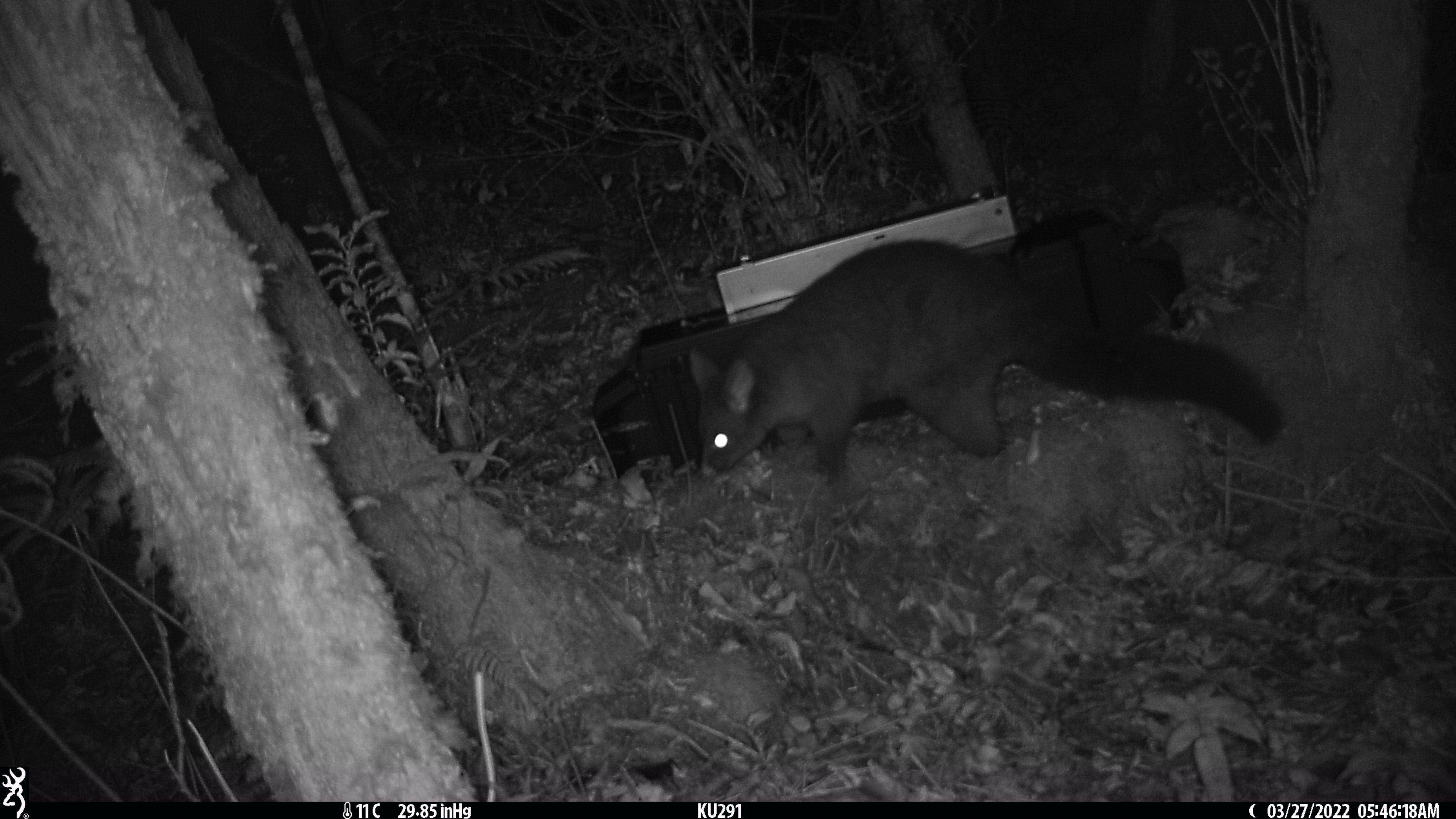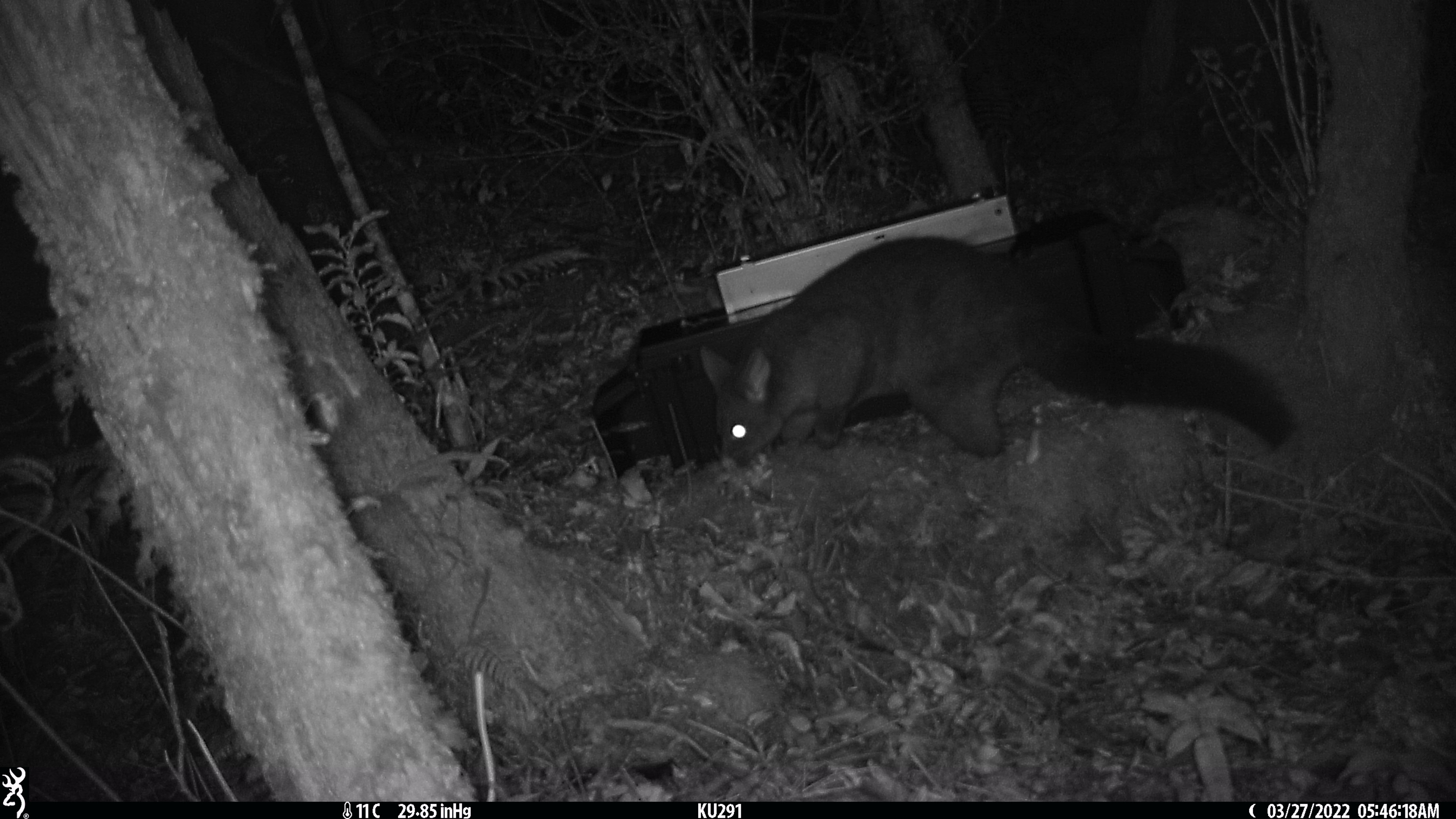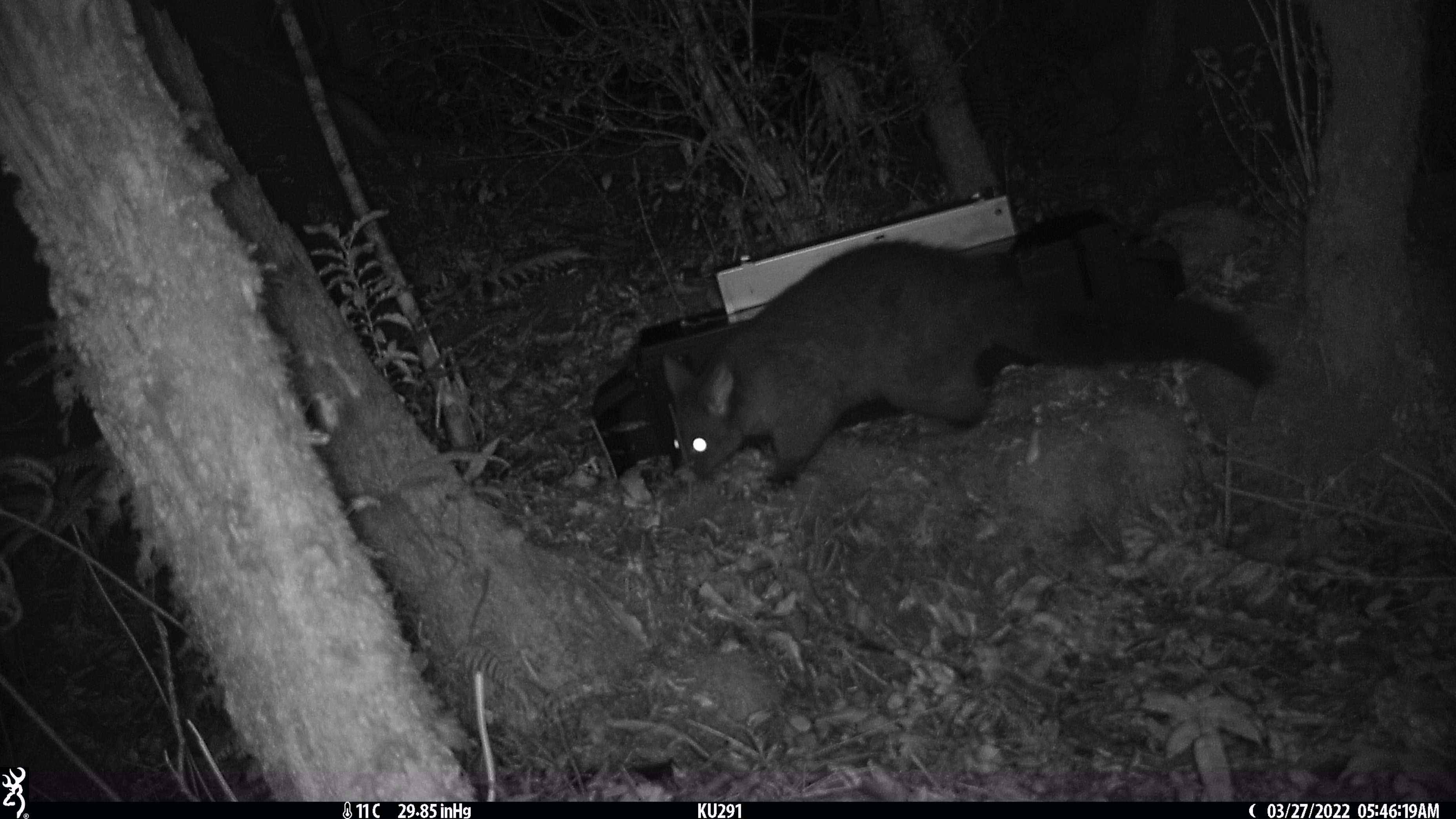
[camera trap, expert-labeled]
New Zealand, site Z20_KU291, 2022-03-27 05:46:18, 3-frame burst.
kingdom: Animalia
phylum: Chordata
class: Mammalia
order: Diprotodontia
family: Phalangeridae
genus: Trichosurus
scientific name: Trichosurus vulpecula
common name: common brushtail possum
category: possum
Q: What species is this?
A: Possum (common brushtail possum) (Trichosurus vulpecula).